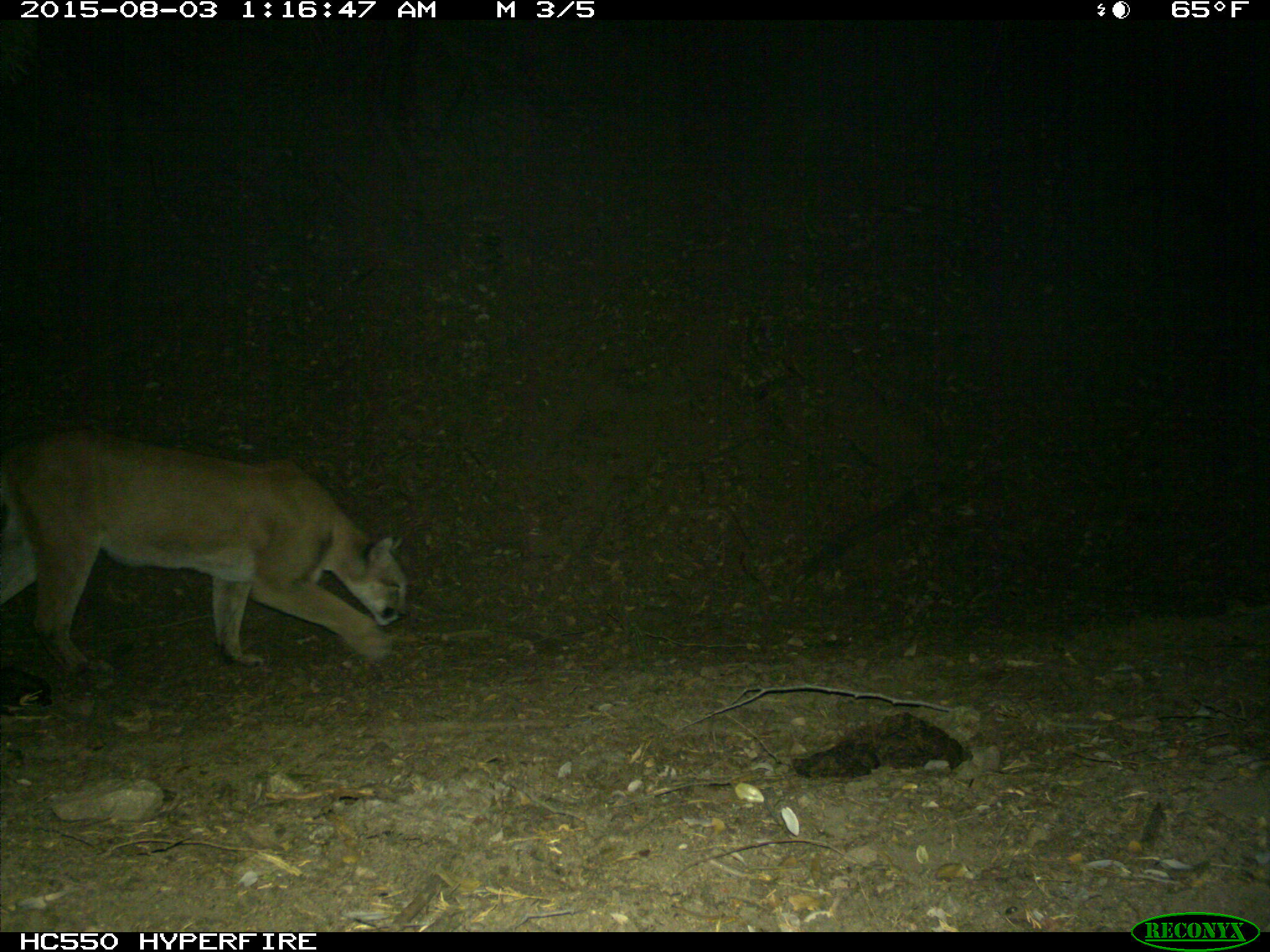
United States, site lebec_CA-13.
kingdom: Animalia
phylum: Chordata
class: Mammalia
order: Carnivora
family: Felidae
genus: Puma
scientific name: Puma concolor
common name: mountain lion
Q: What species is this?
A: Puma concolor (mountain lion).